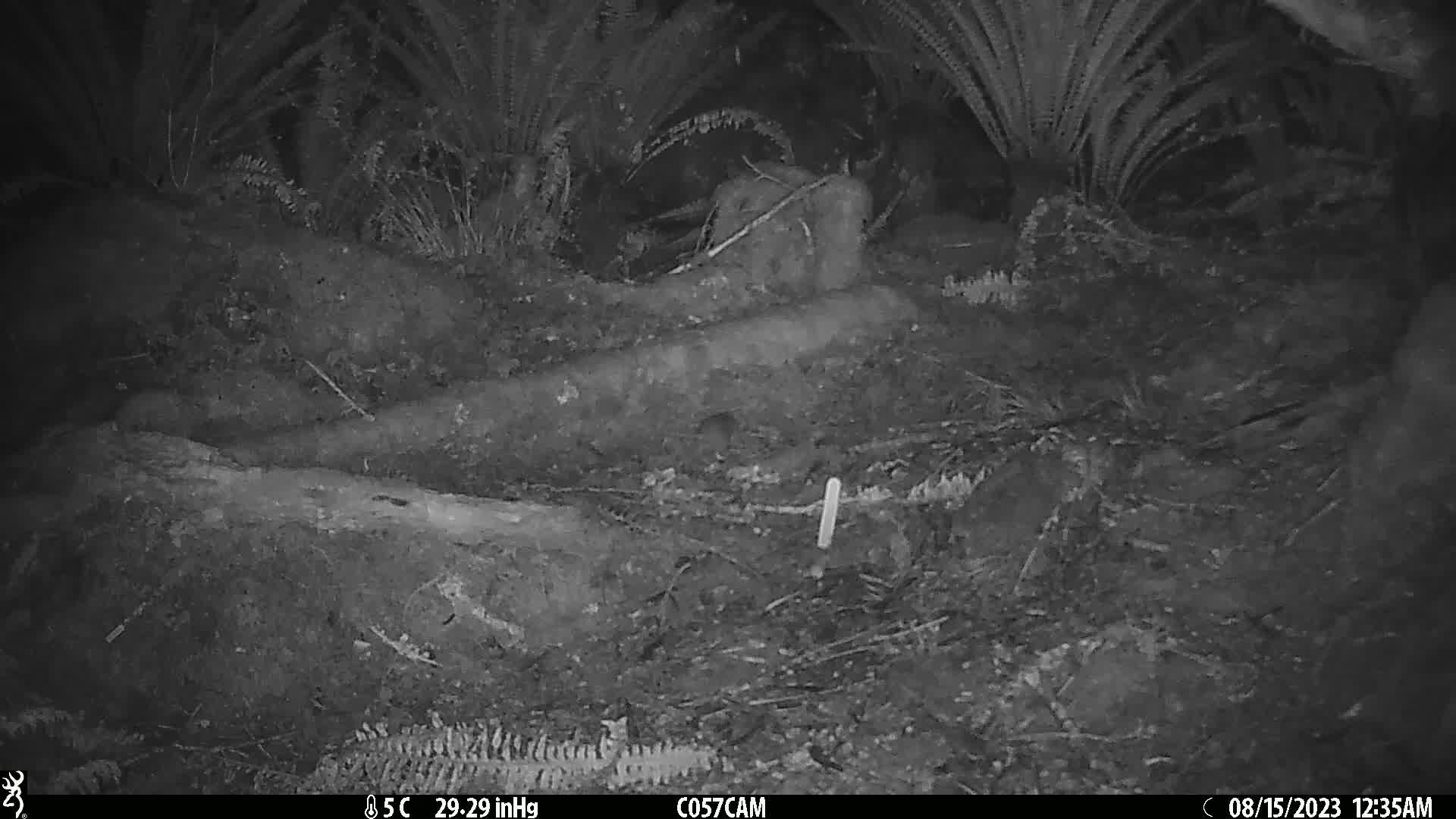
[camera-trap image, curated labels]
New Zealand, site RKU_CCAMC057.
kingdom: Animalia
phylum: Chordata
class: Mammalia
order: Rodentia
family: Muridae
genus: Rattus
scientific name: Rattus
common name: rat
Rat (Rattus).